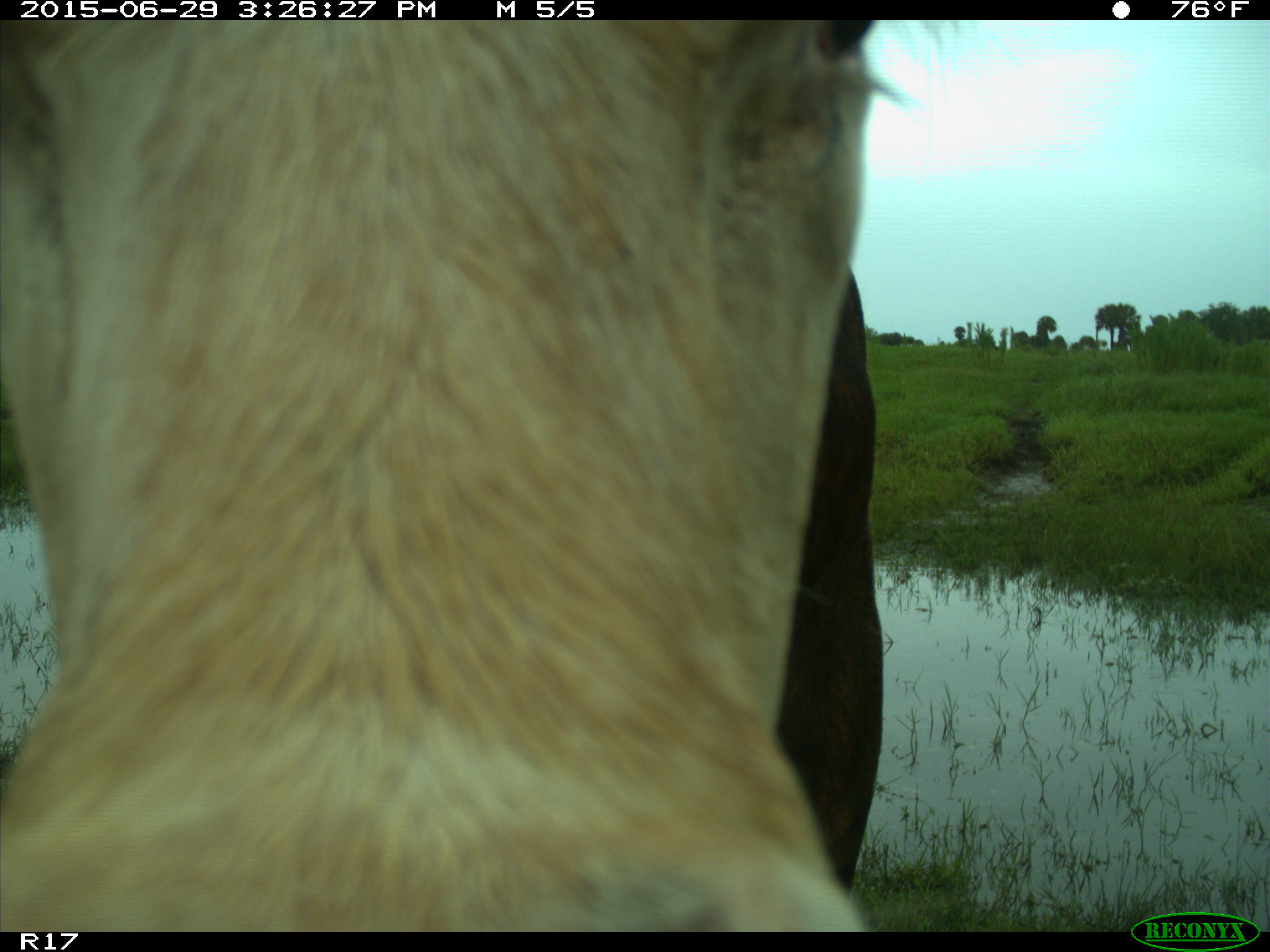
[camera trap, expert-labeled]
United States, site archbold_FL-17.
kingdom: Animalia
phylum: Chordata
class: Mammalia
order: Artiodactyla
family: Bovidae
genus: Bos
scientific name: Bos taurus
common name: domestic cow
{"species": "Bos taurus (domestic cow)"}